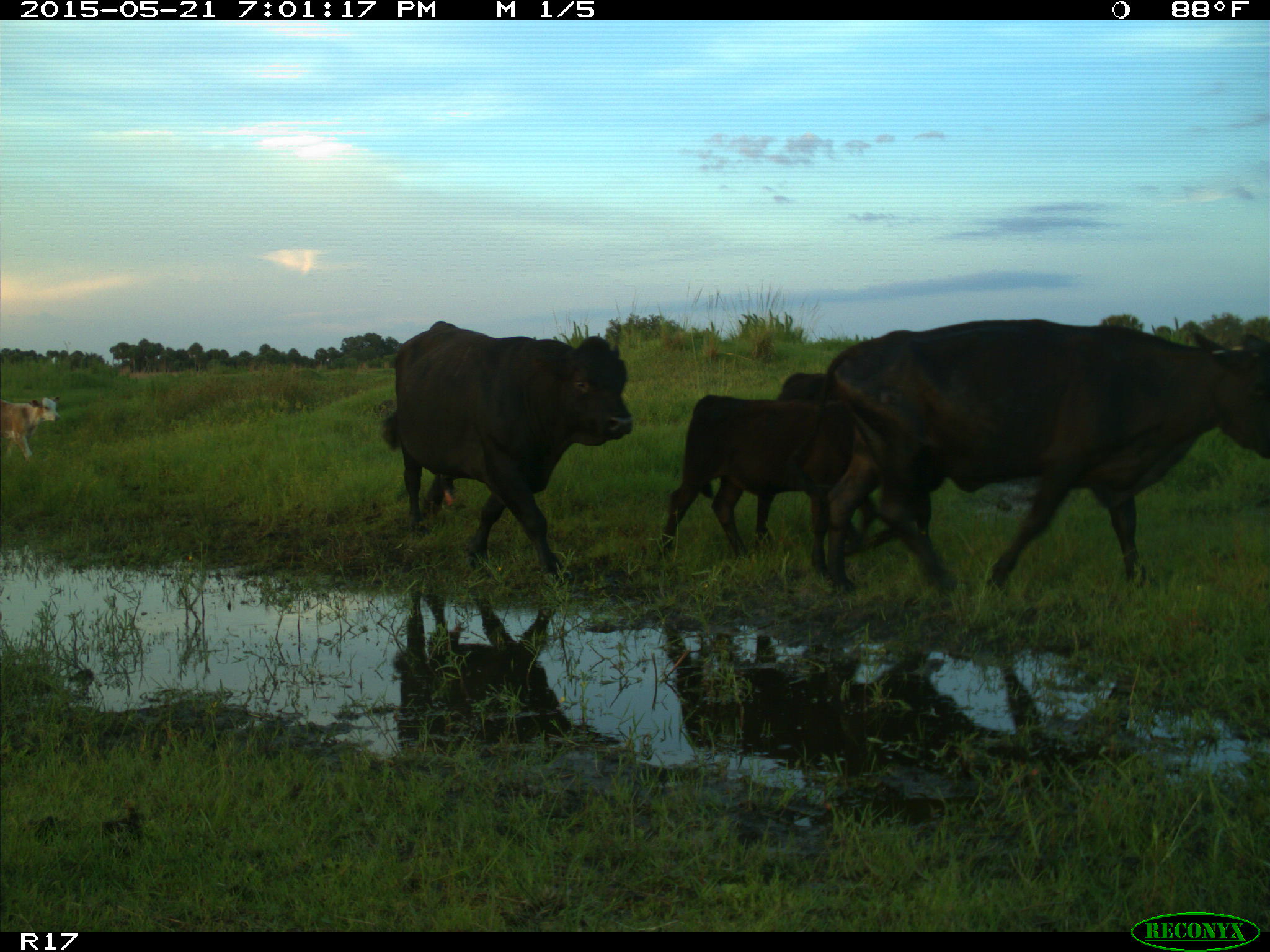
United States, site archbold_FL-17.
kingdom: Animalia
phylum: Chordata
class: Mammalia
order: Artiodactyla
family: Bovidae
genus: Bos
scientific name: Bos taurus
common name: domestic cow